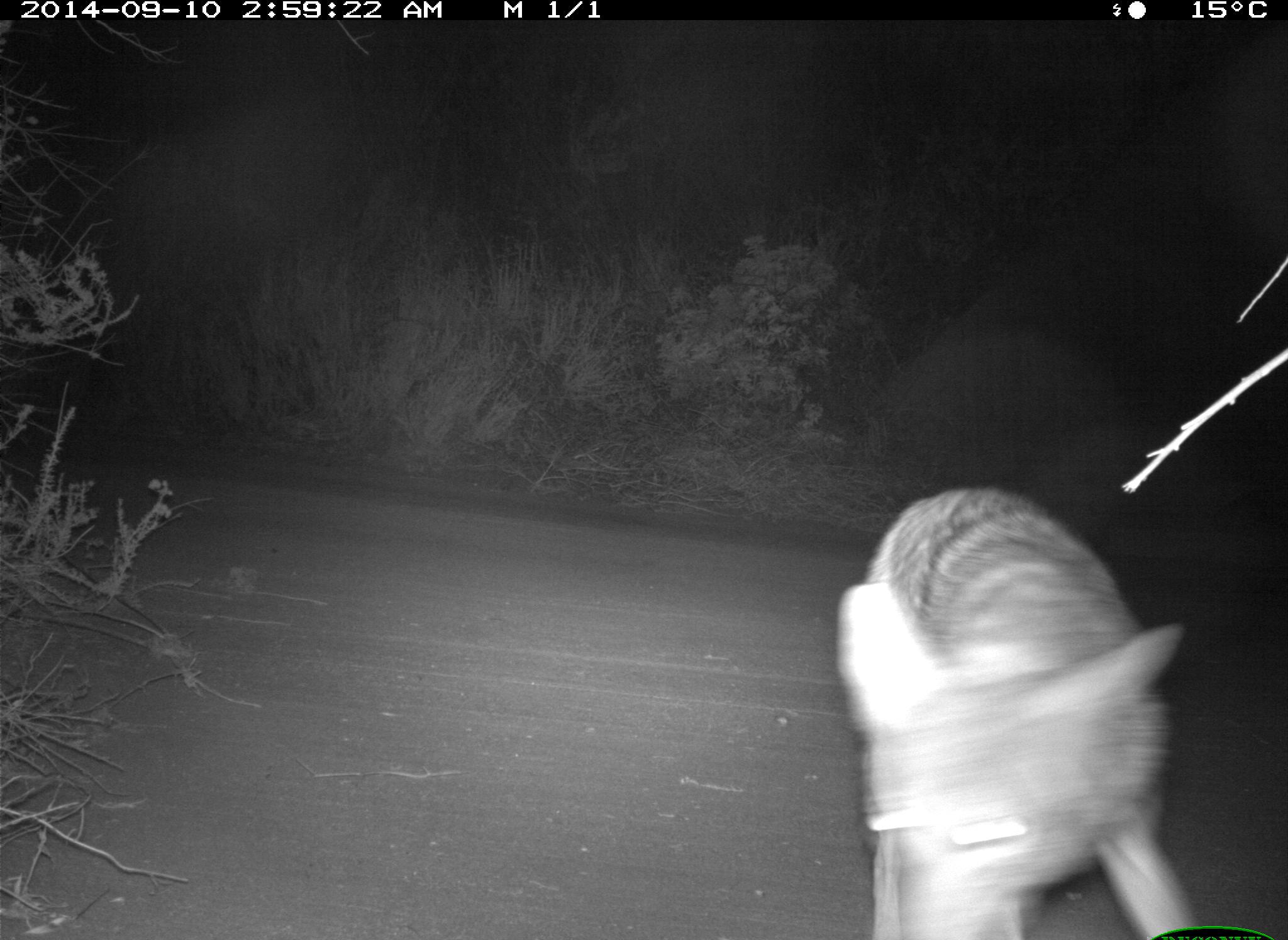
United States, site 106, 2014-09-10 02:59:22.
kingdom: Animalia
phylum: Chordata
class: Mammalia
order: Carnivora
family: Canidae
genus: Canis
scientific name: Canis latrans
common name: coyote